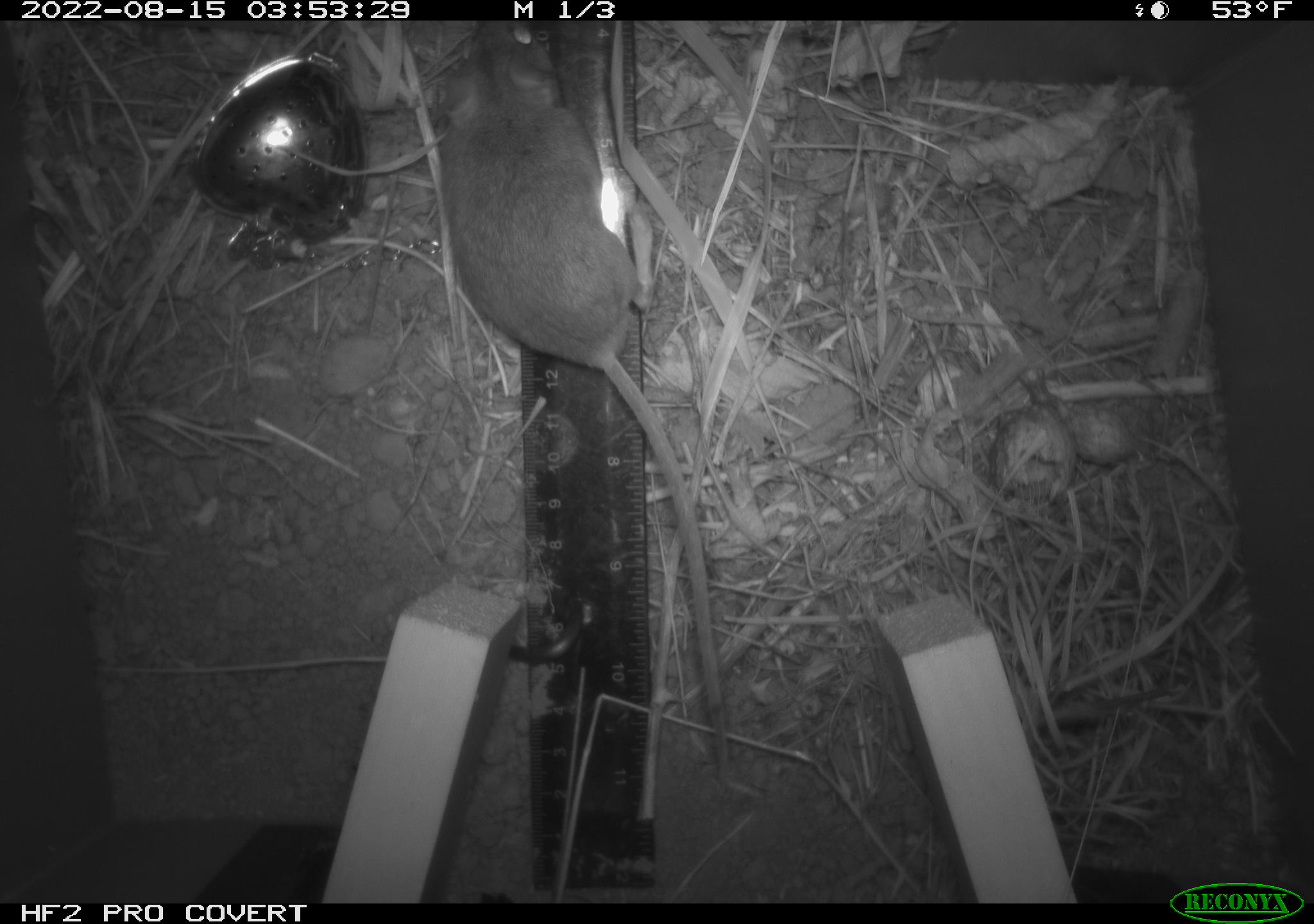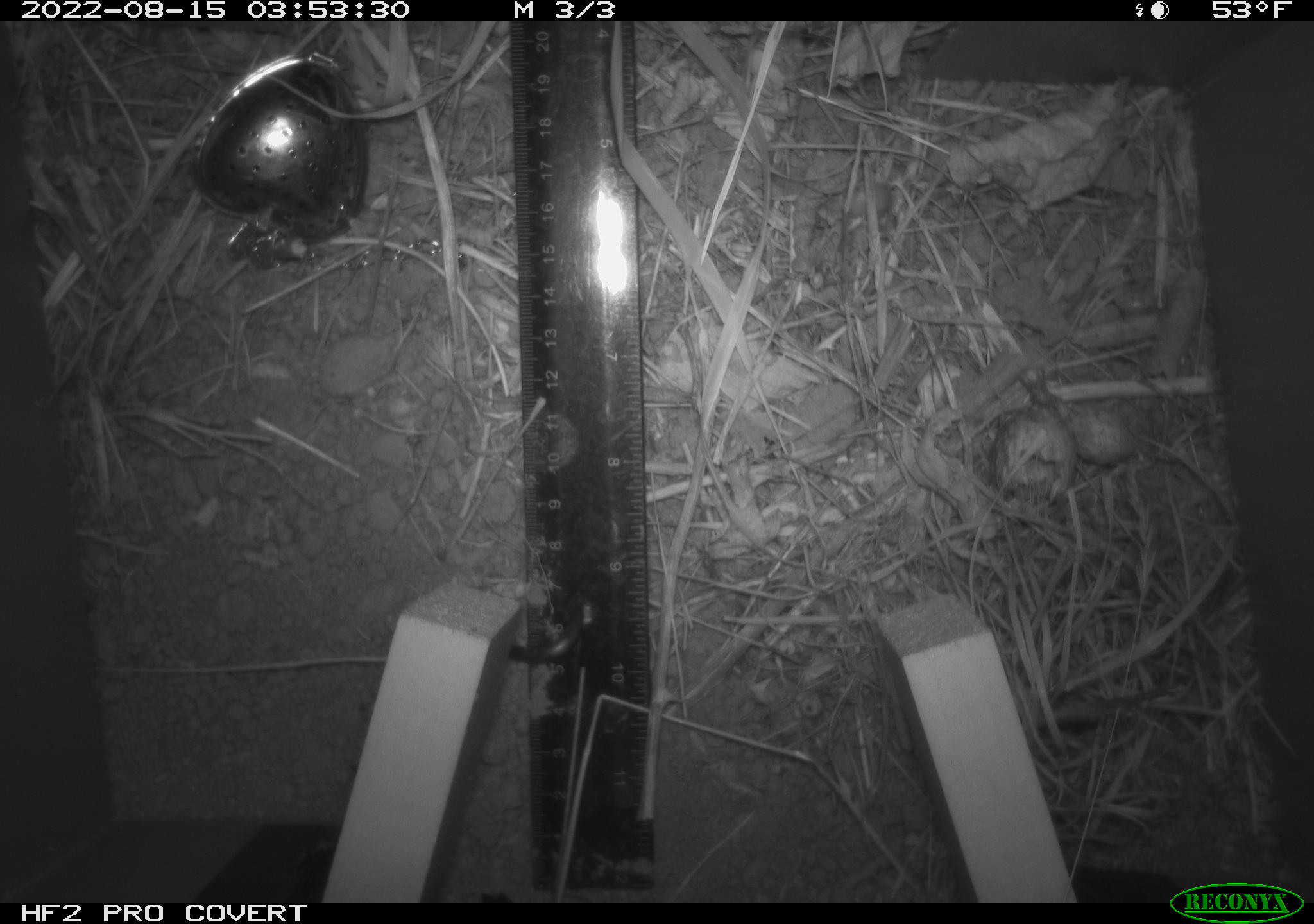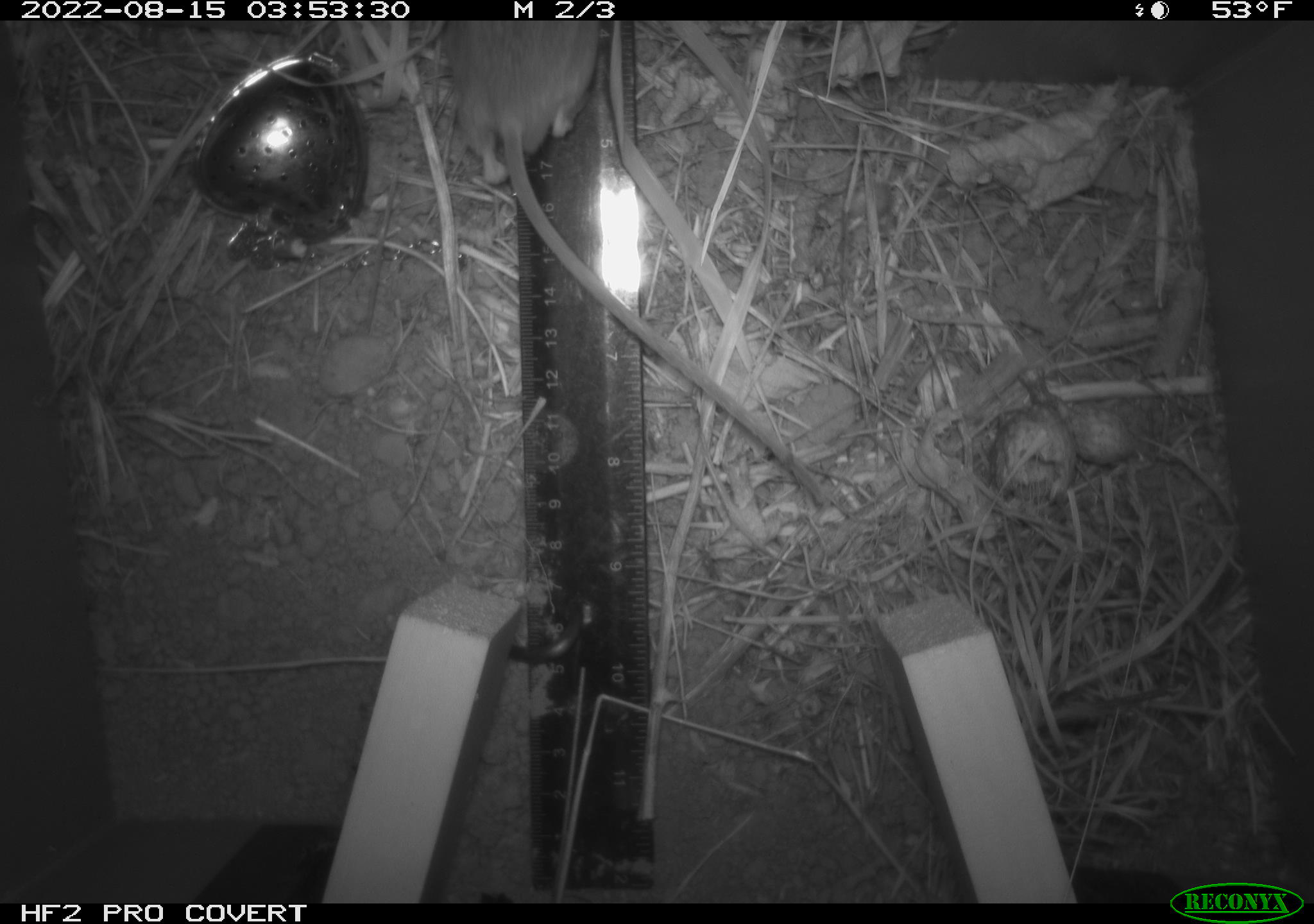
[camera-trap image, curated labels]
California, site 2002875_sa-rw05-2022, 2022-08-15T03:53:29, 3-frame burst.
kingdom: Animalia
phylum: Chordata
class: Mammalia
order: Rodentia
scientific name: Rodentia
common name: mouse species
Mouse species (Rodentia).